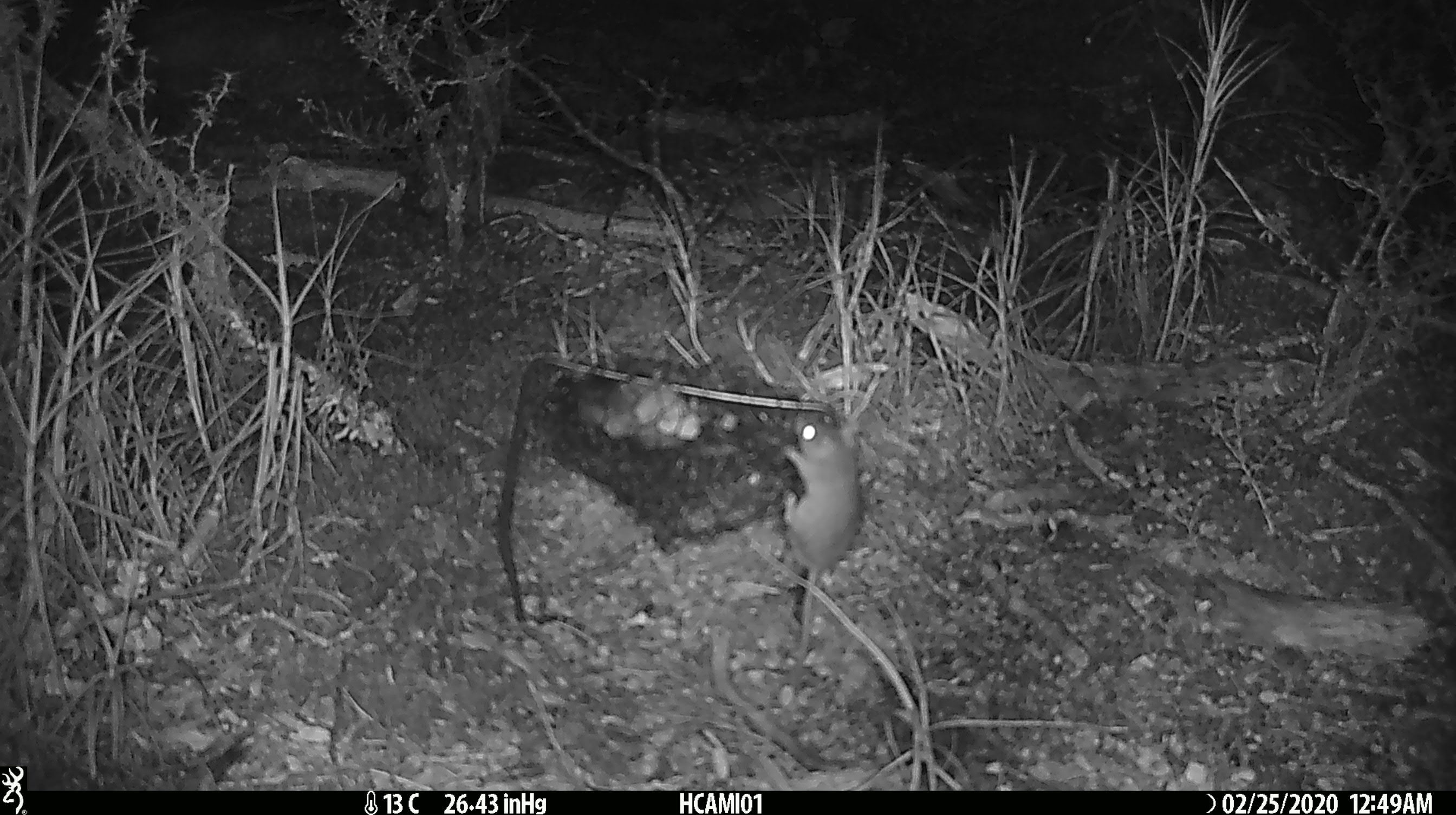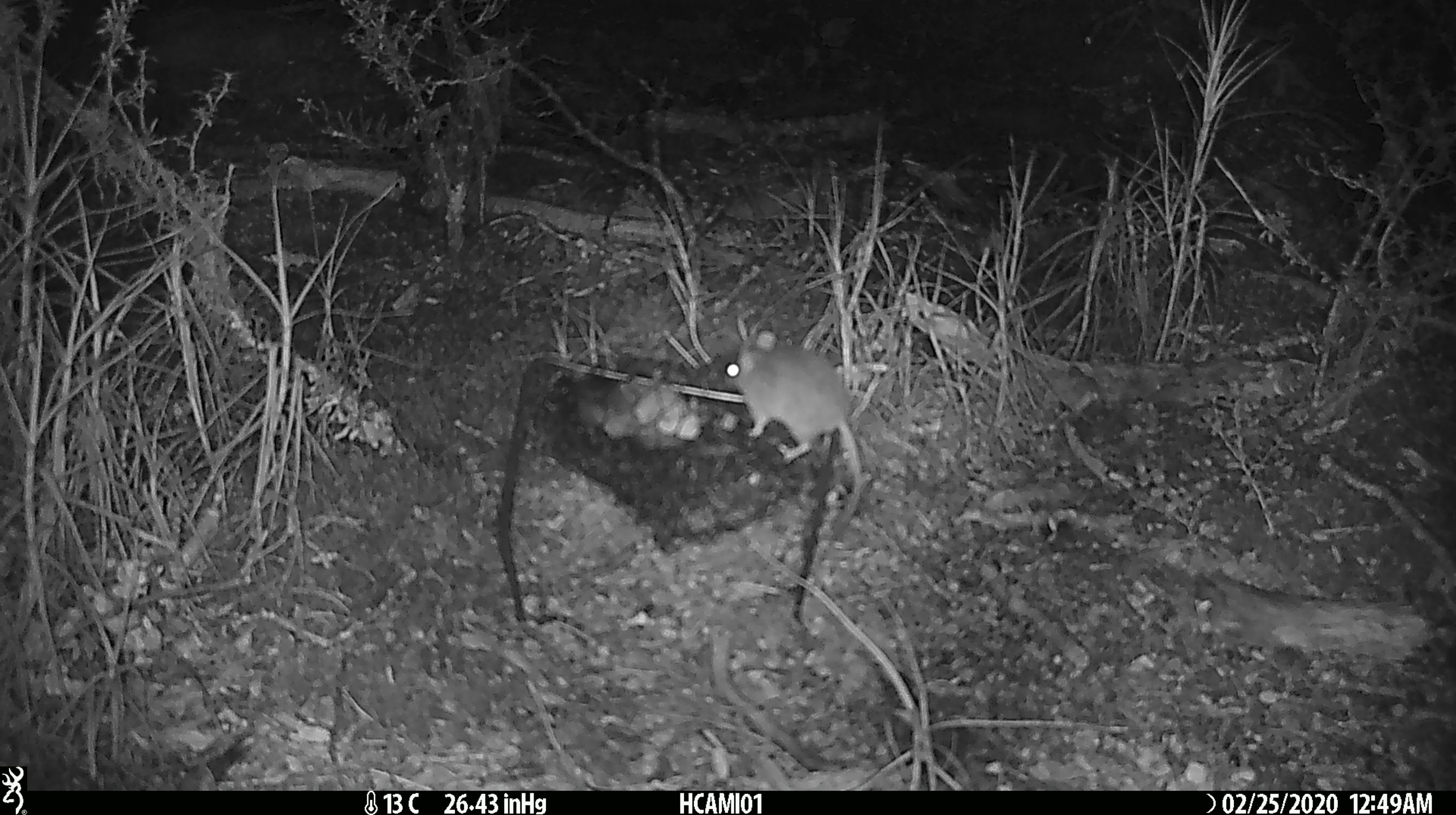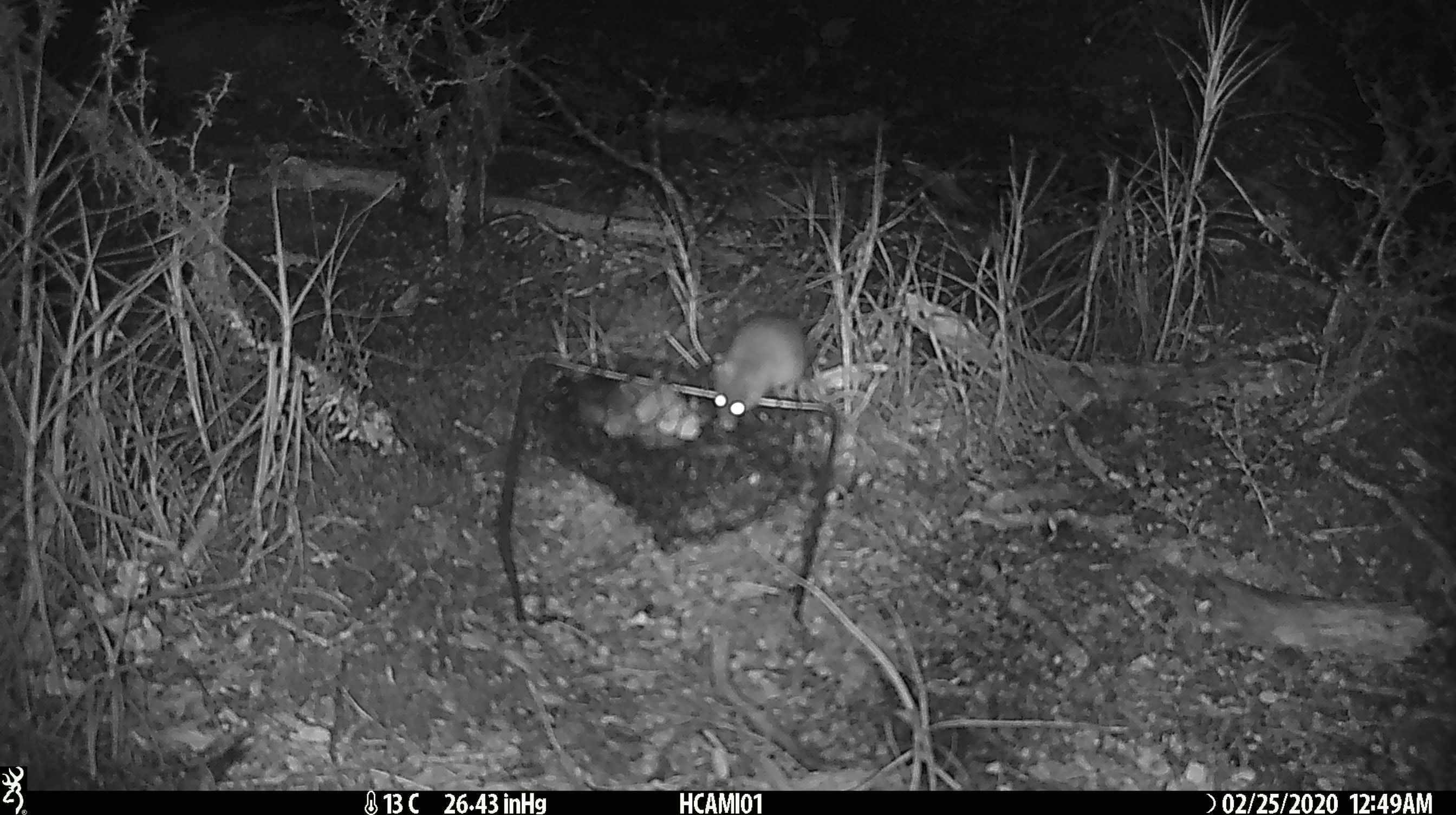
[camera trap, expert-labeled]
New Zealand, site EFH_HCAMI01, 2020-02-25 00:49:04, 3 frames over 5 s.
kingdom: Animalia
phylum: Chordata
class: Mammalia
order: Rodentia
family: Muridae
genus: Mus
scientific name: Mus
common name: mouse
Mouse (Mus).